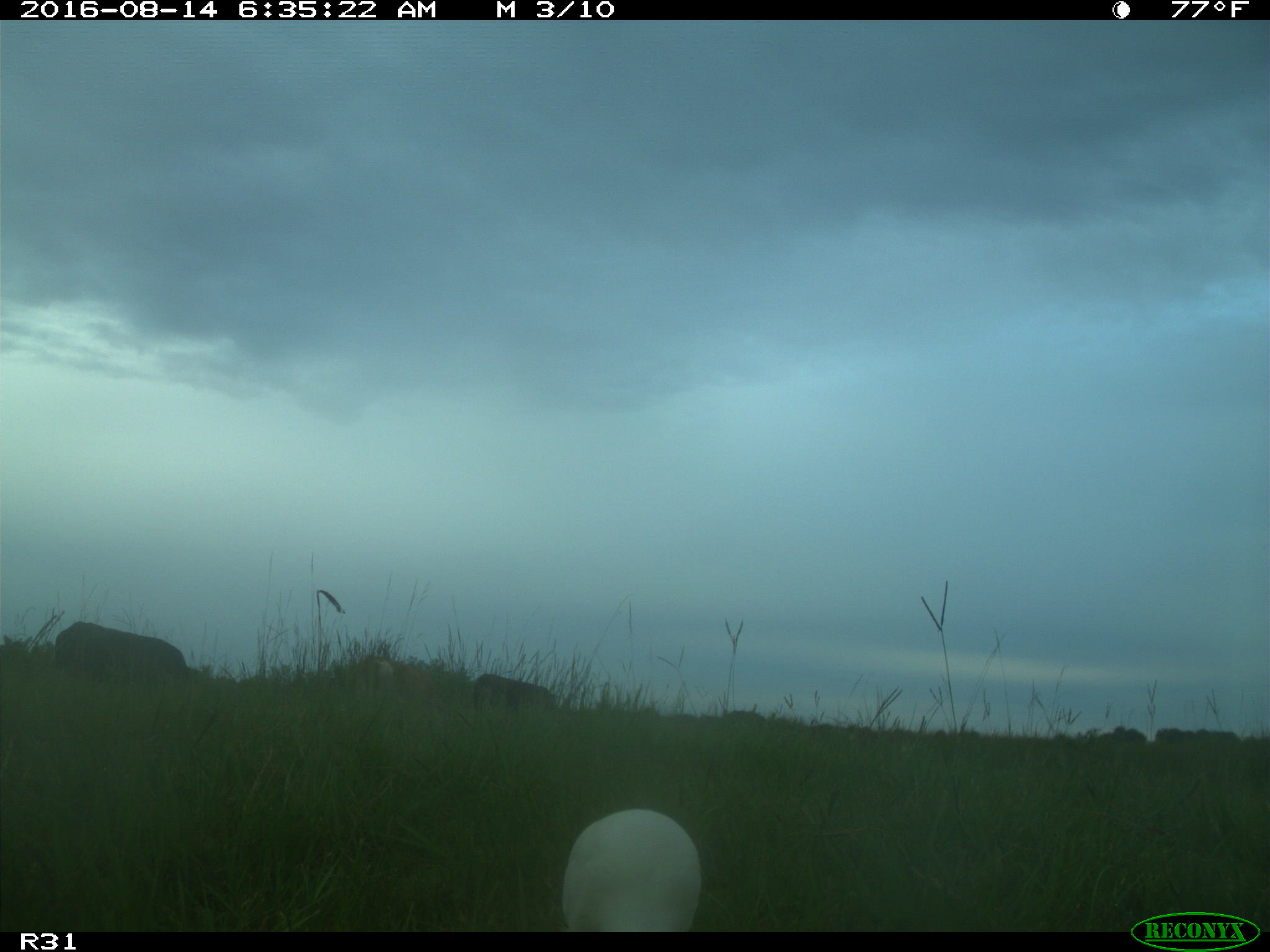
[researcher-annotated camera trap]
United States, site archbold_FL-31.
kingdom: Animalia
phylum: Chordata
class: Mammalia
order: Artiodactyla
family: Bovidae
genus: Bos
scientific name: Bos taurus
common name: domestic cow